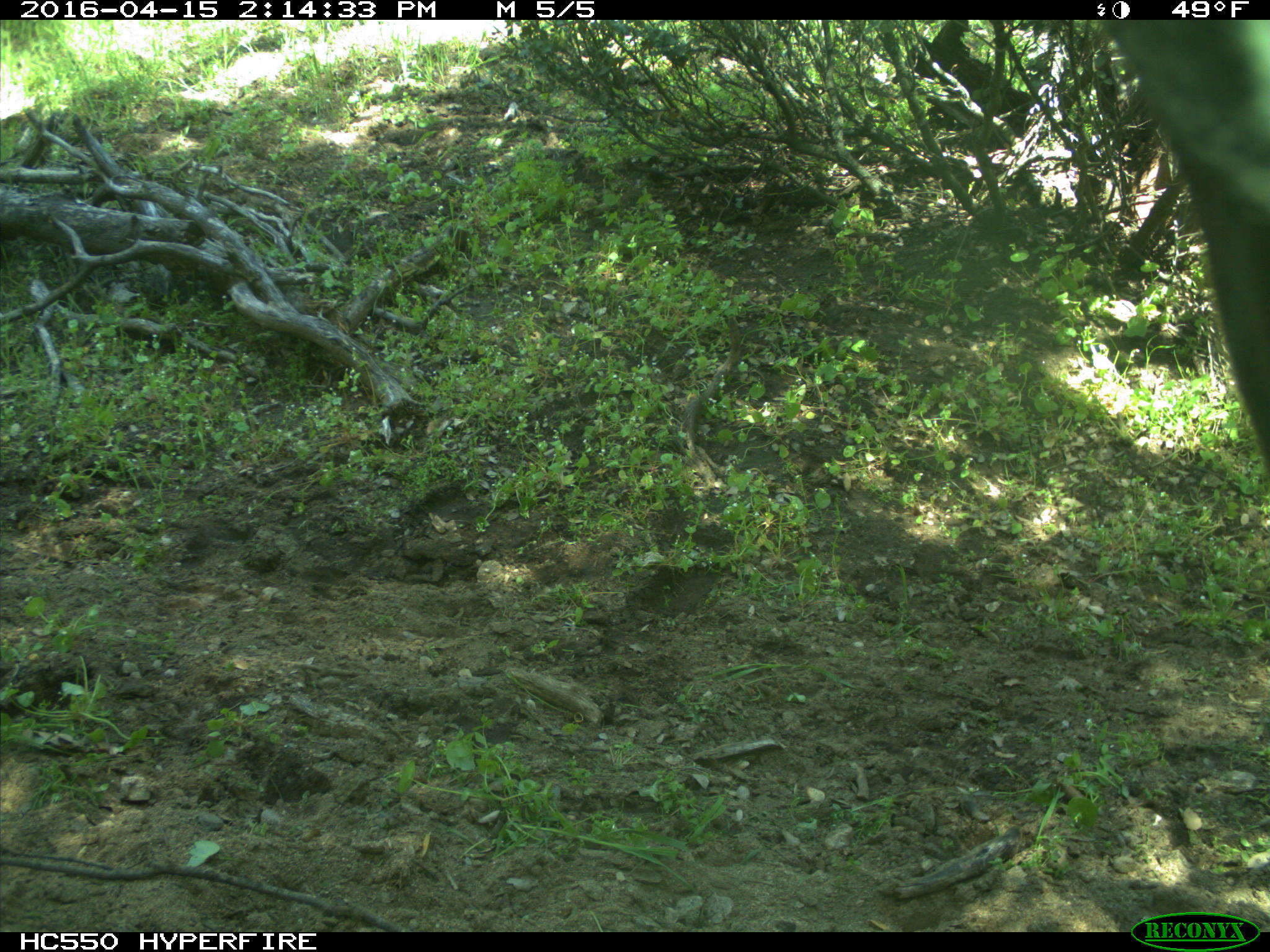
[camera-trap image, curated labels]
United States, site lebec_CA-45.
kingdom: Animalia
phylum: Chordata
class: Mammalia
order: Artiodactyla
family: Bovidae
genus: Bos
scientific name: Bos taurus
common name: domestic cow